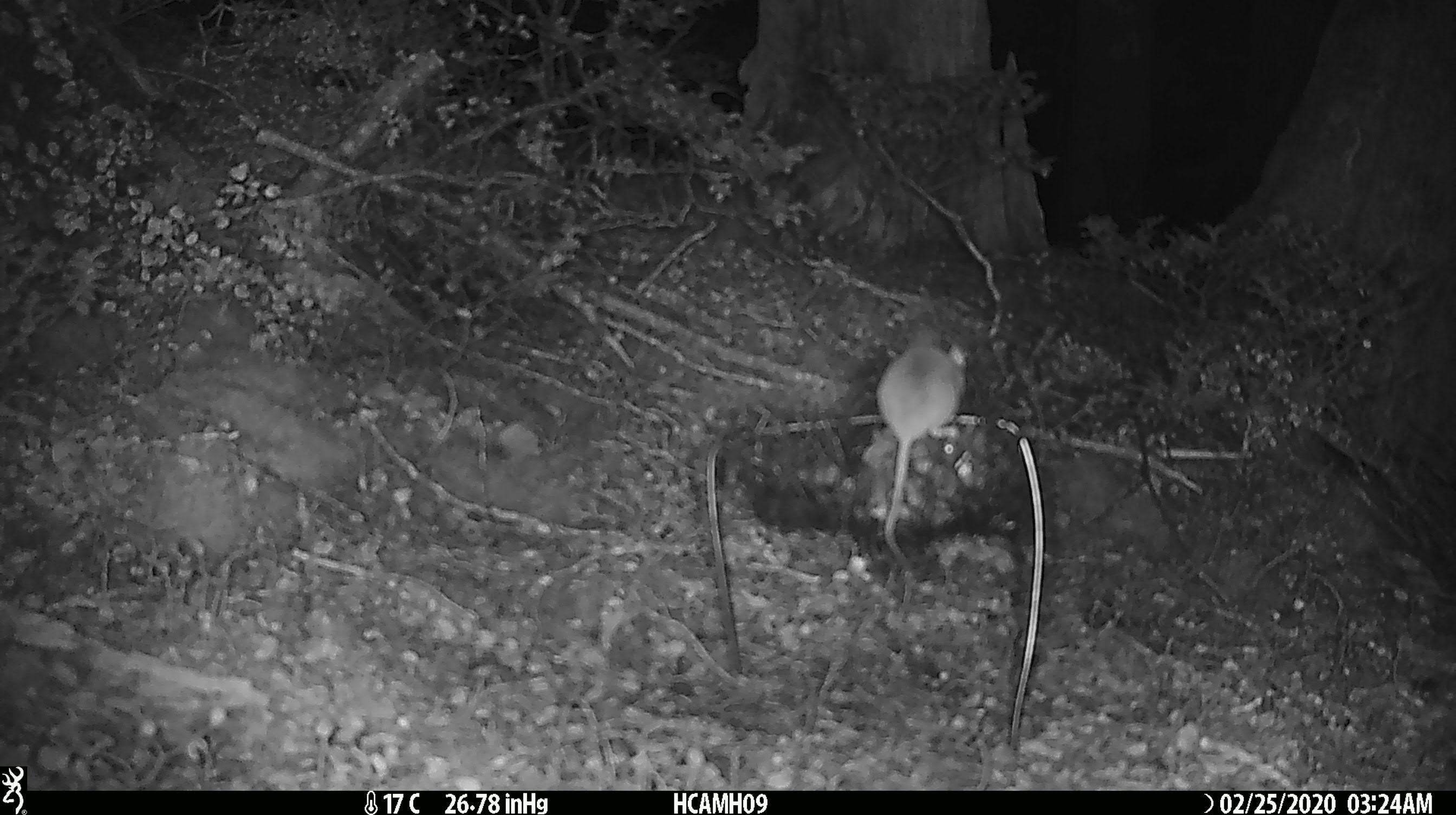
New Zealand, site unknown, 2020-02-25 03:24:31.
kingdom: Animalia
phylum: Chordata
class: Mammalia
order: Rodentia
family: Muridae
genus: Mus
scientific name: Mus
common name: mouse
Mouse (Mus).